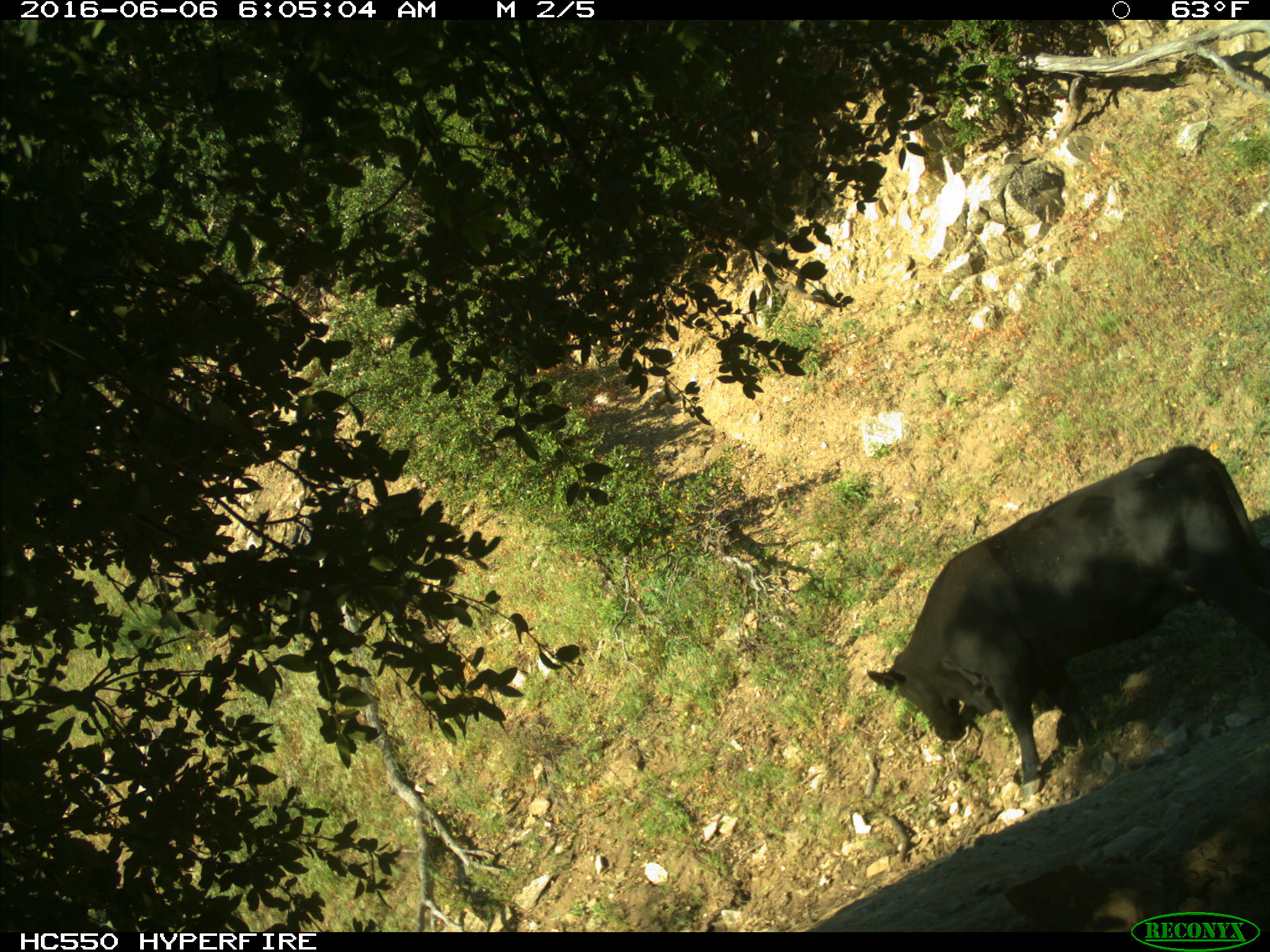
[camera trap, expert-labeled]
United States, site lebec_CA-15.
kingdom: Animalia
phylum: Chordata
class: Mammalia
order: Artiodactyla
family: Bovidae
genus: Bos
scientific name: Bos taurus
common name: domestic cow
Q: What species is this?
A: Bos taurus (domestic cow).